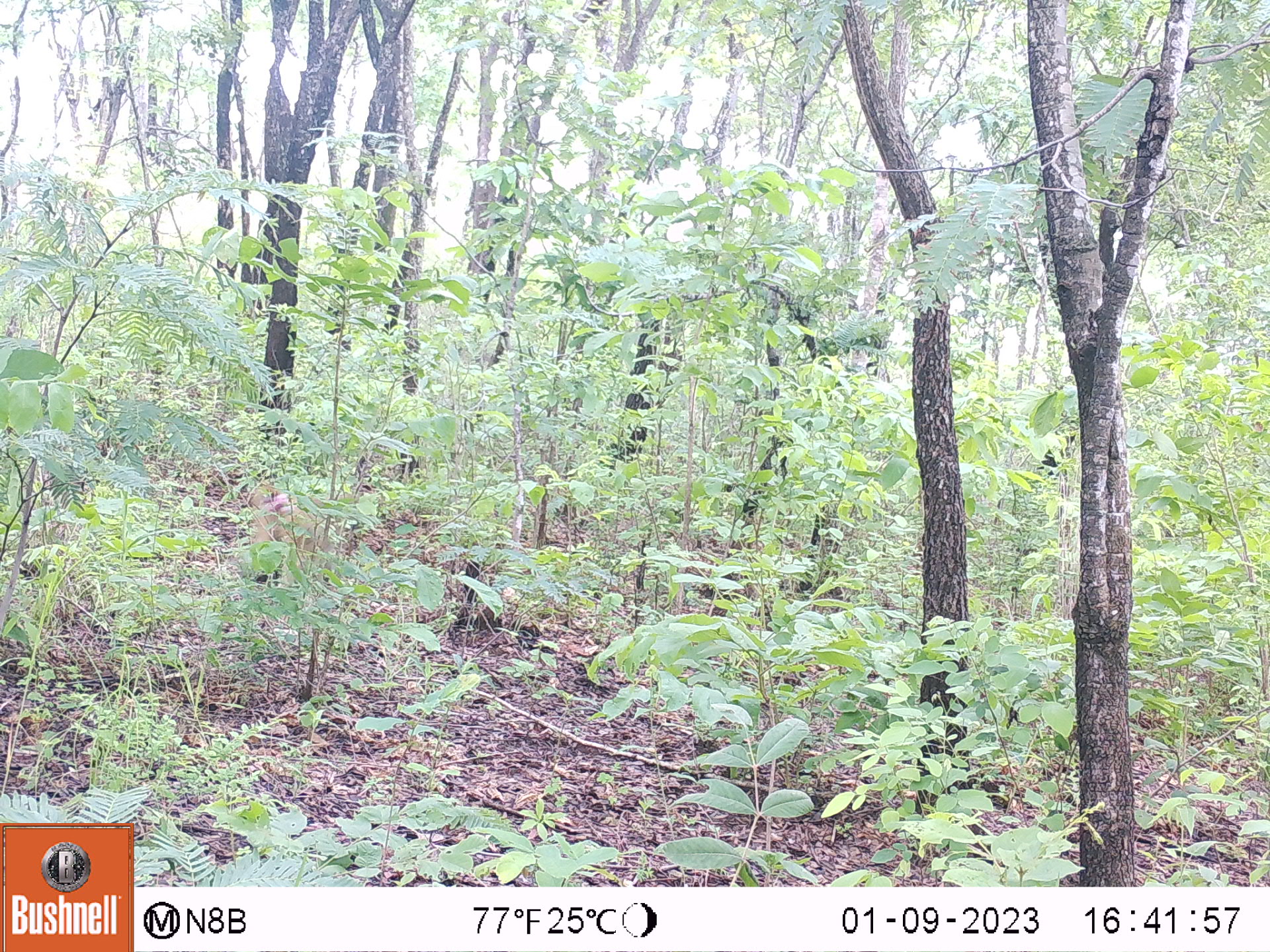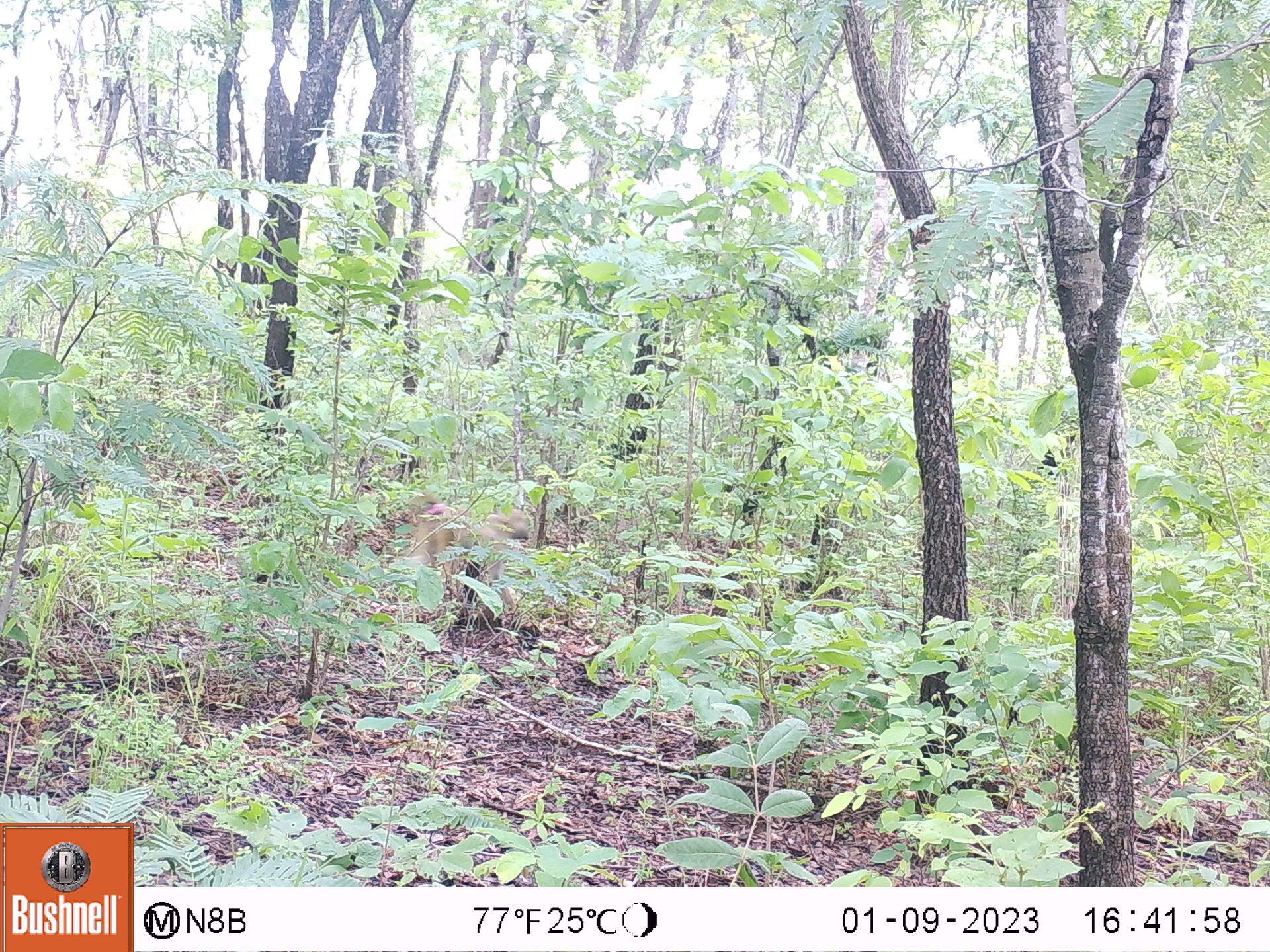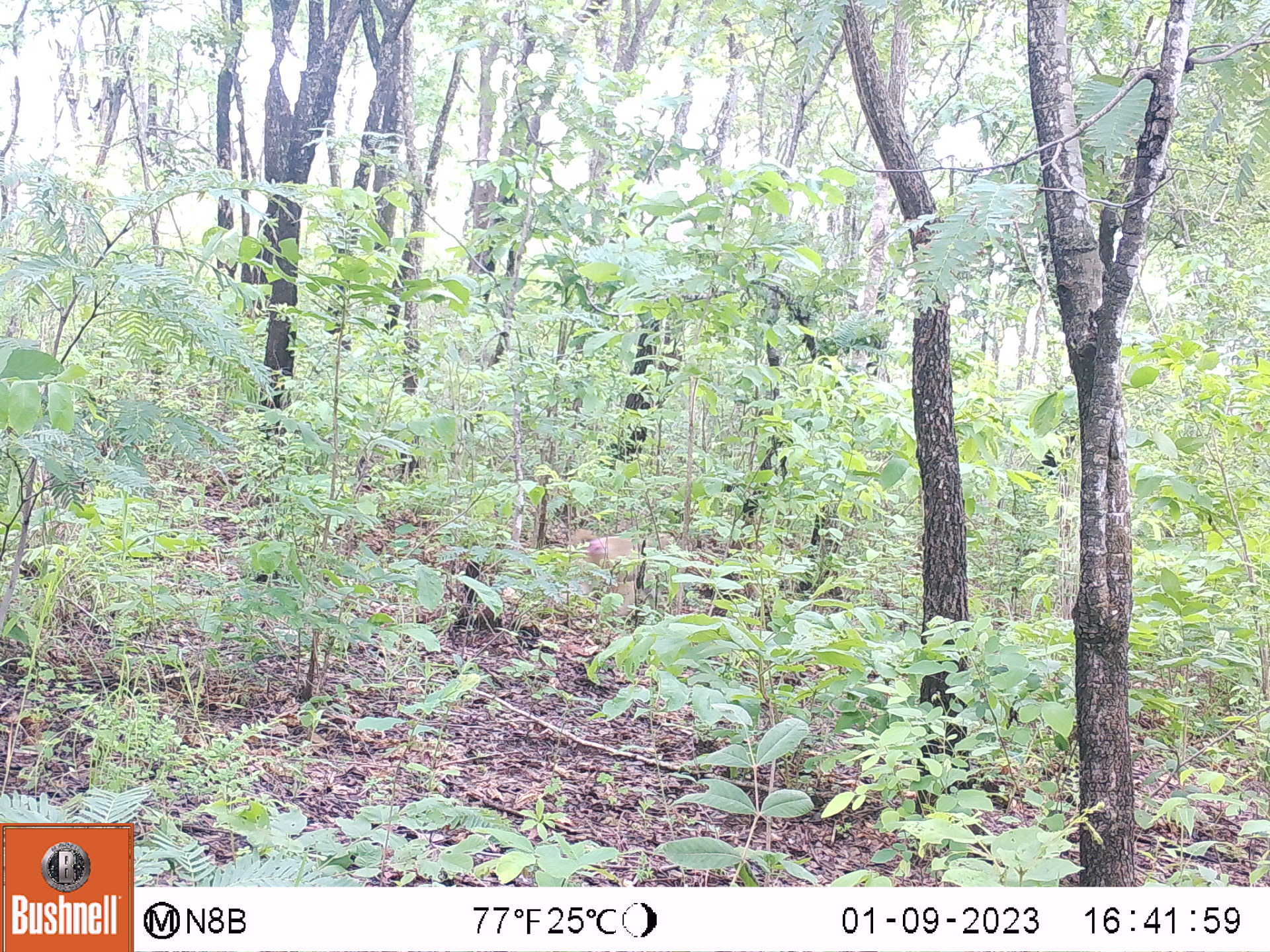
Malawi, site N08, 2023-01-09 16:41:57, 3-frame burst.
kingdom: Animalia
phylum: Chordata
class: Mammalia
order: Primates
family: Cercopithecidae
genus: Papio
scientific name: Papio cynocephalus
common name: yellow baboon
Yellow baboon (Papio cynocephalus), count 1.